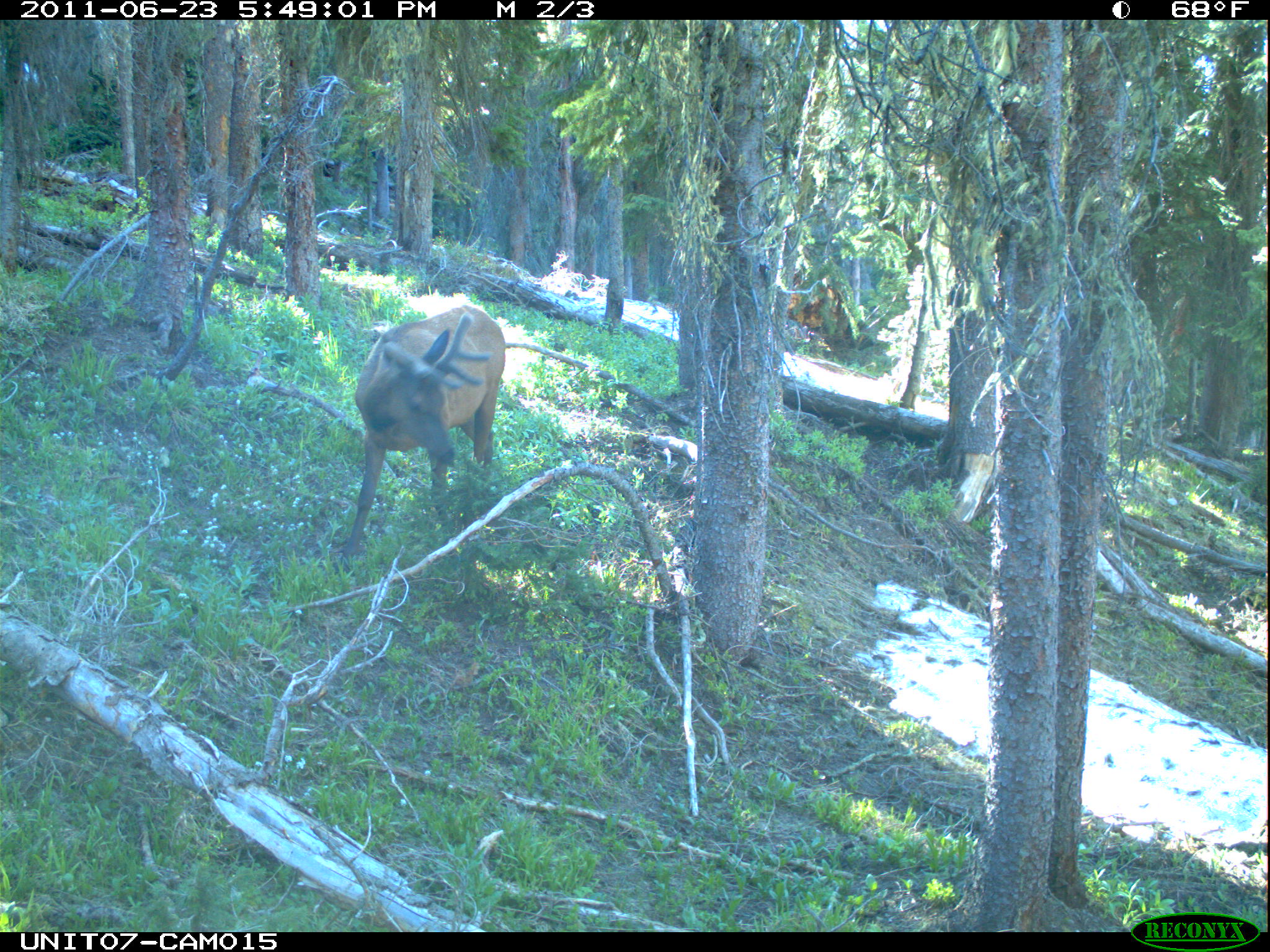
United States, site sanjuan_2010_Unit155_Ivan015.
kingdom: Animalia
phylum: Chordata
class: Mammalia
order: Artiodactyla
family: Cervidae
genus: Cervus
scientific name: Cervus elaphus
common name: red deer